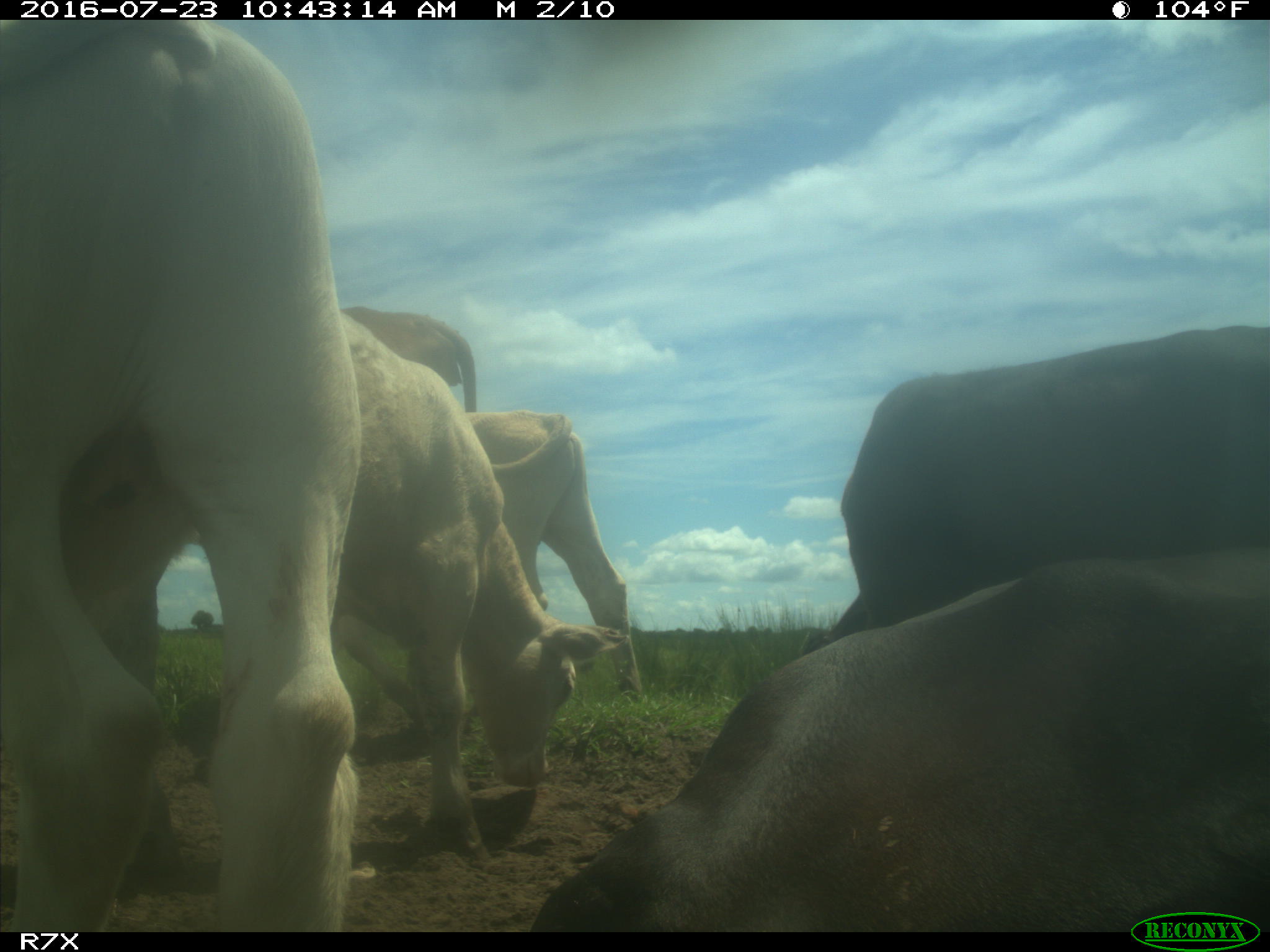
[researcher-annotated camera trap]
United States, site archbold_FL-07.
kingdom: Animalia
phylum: Chordata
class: Mammalia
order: Artiodactyla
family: Bovidae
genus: Bos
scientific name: Bos taurus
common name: domestic cow